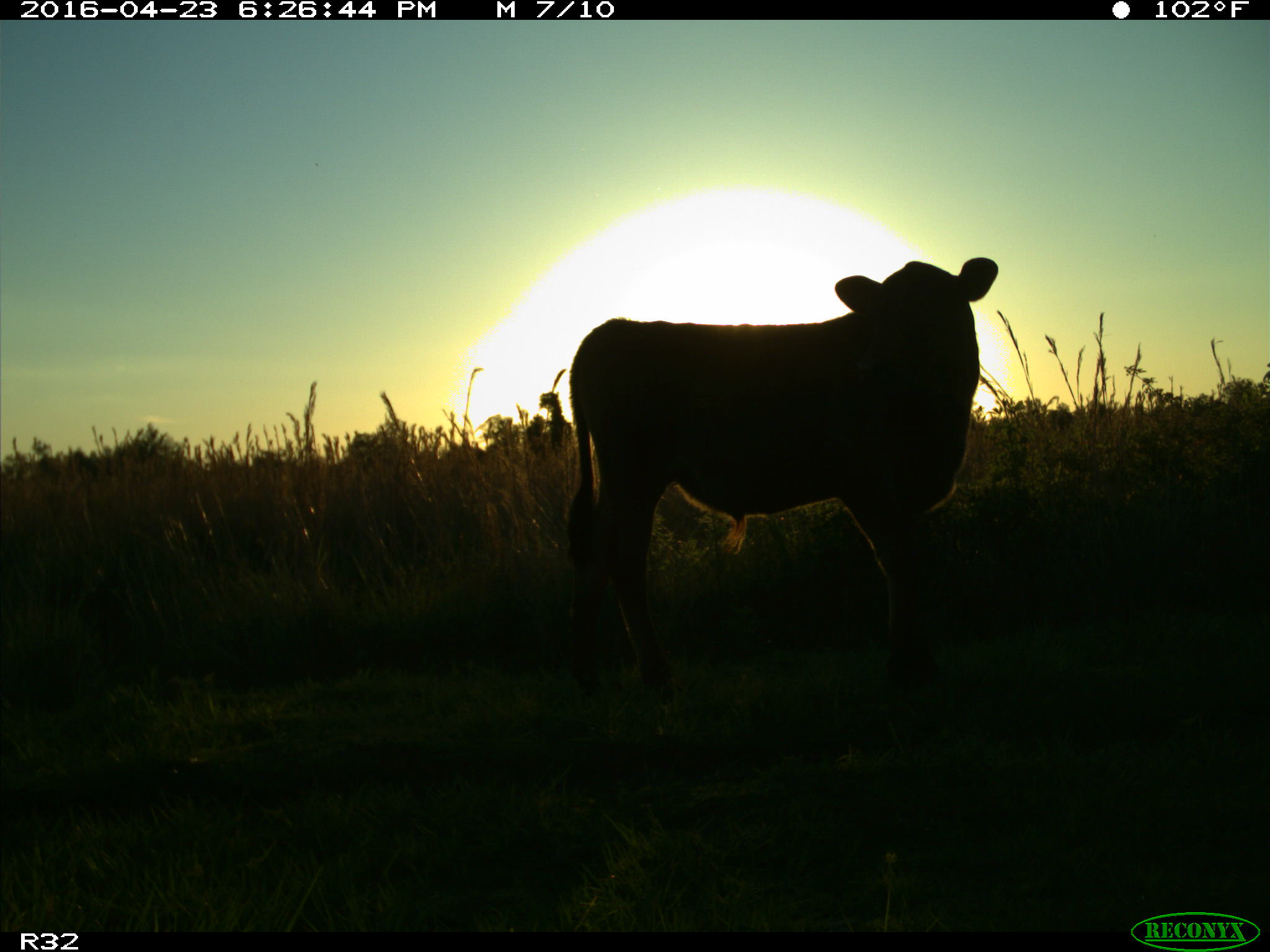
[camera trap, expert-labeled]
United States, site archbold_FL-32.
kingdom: Animalia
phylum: Chordata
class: Mammalia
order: Artiodactyla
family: Bovidae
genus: Bos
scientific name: Bos taurus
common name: domestic cow